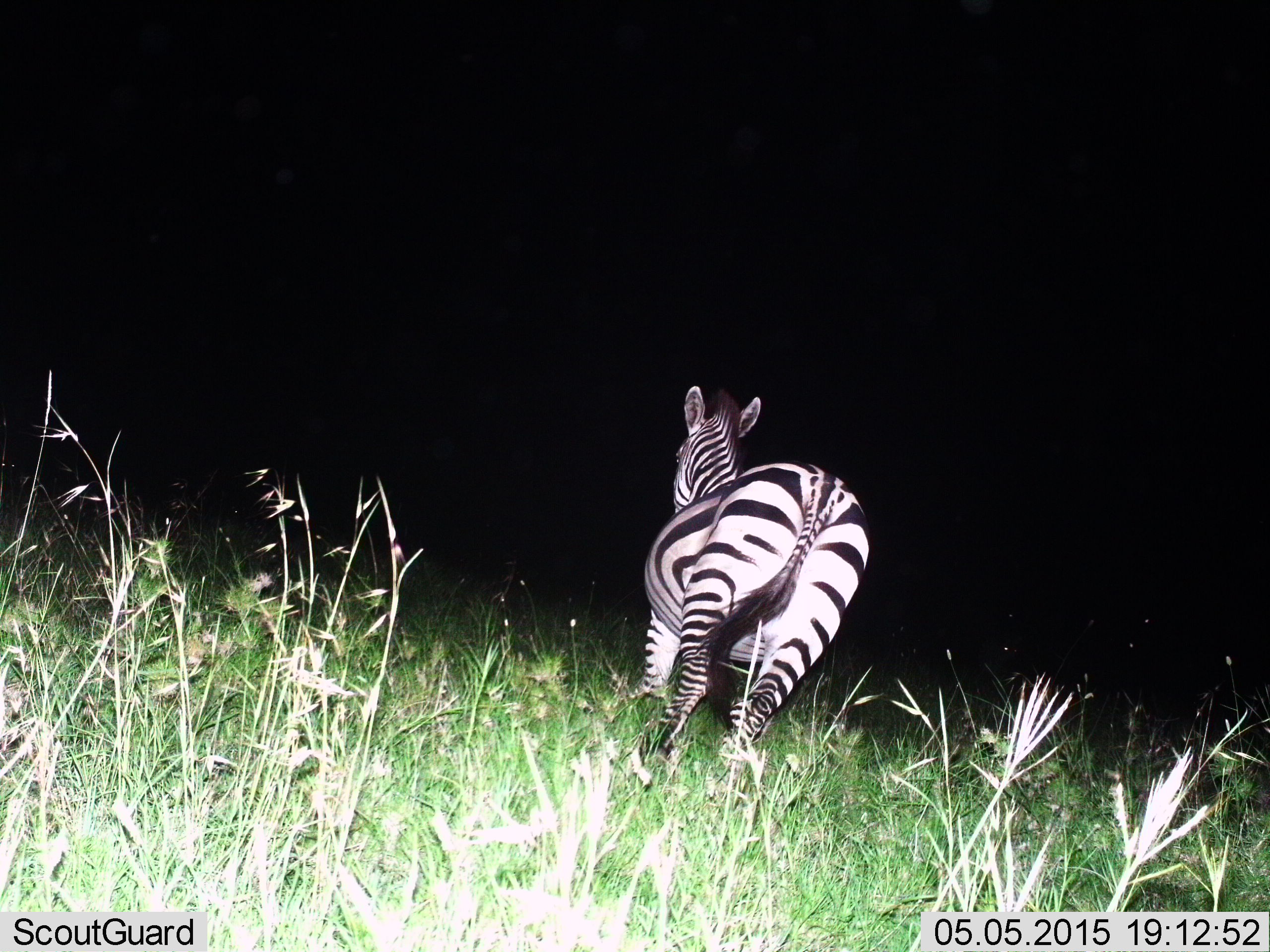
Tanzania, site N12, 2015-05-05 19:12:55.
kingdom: Animalia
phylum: Chordata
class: Mammalia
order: Perissodactyla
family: Equidae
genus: Equus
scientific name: Equus quagga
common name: plains zebra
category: zebra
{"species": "zebra (plains zebra) (Equus quagga)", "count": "1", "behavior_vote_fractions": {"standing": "50%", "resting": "0%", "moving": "50%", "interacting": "0%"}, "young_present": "0%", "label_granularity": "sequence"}